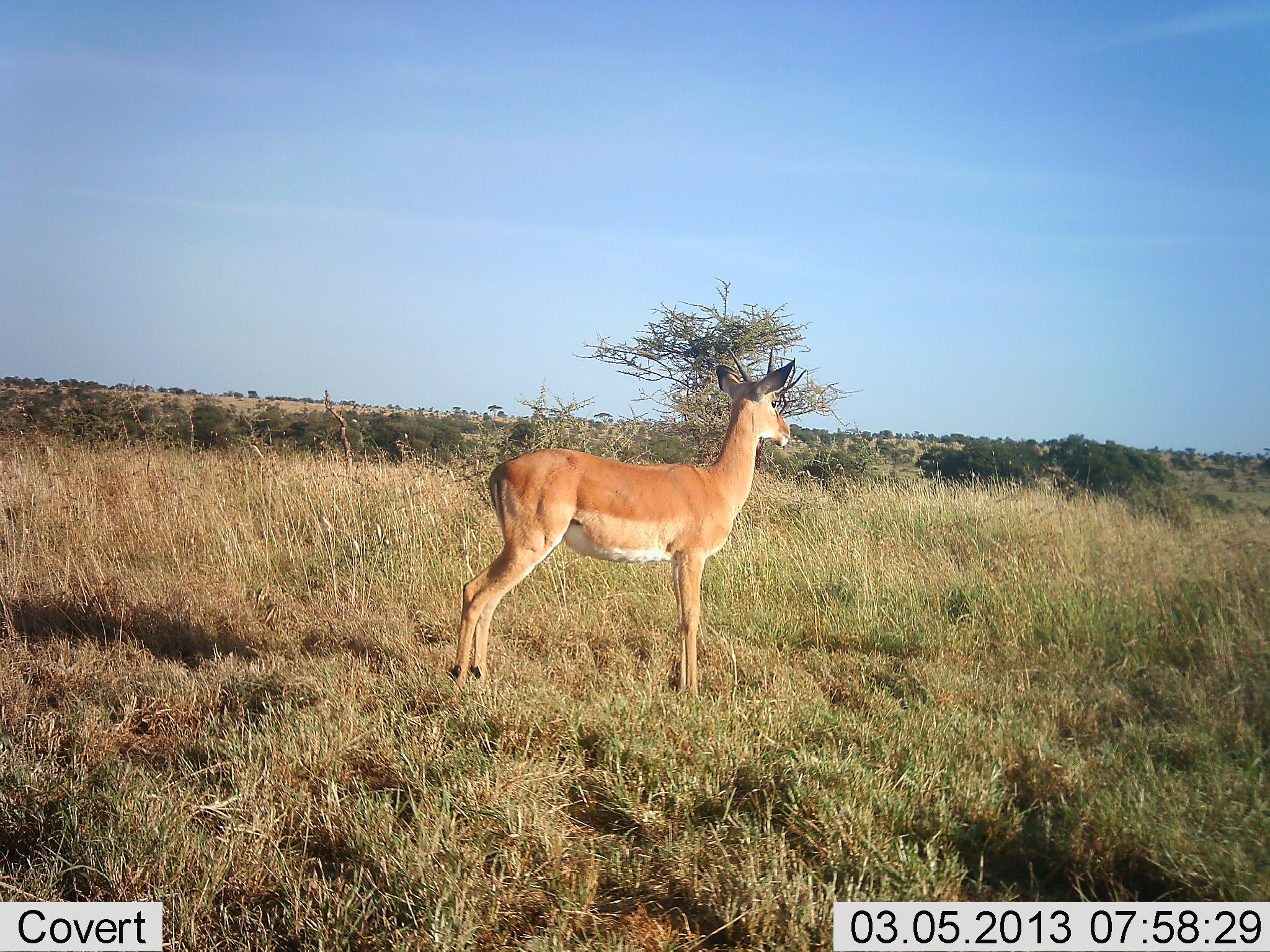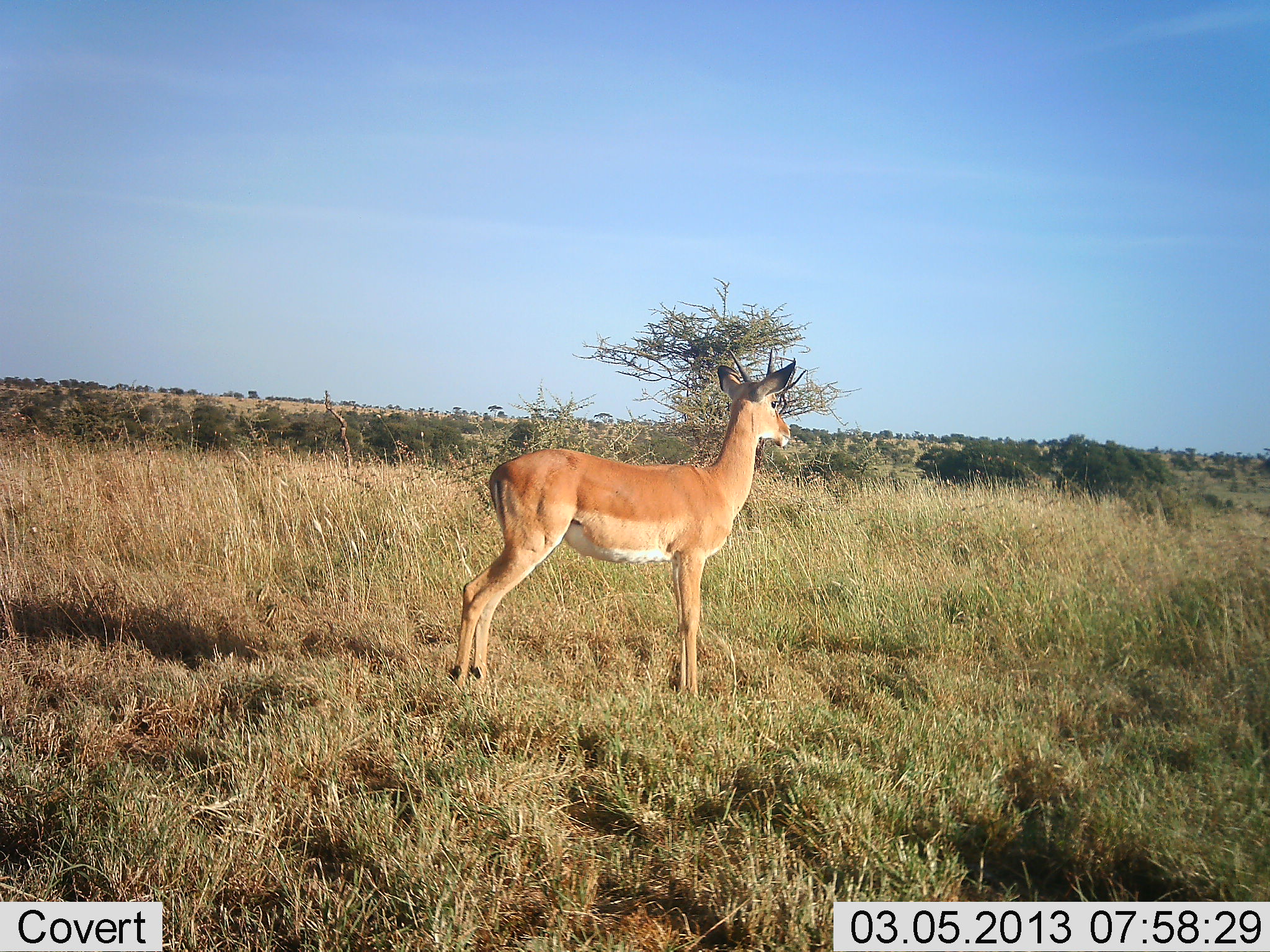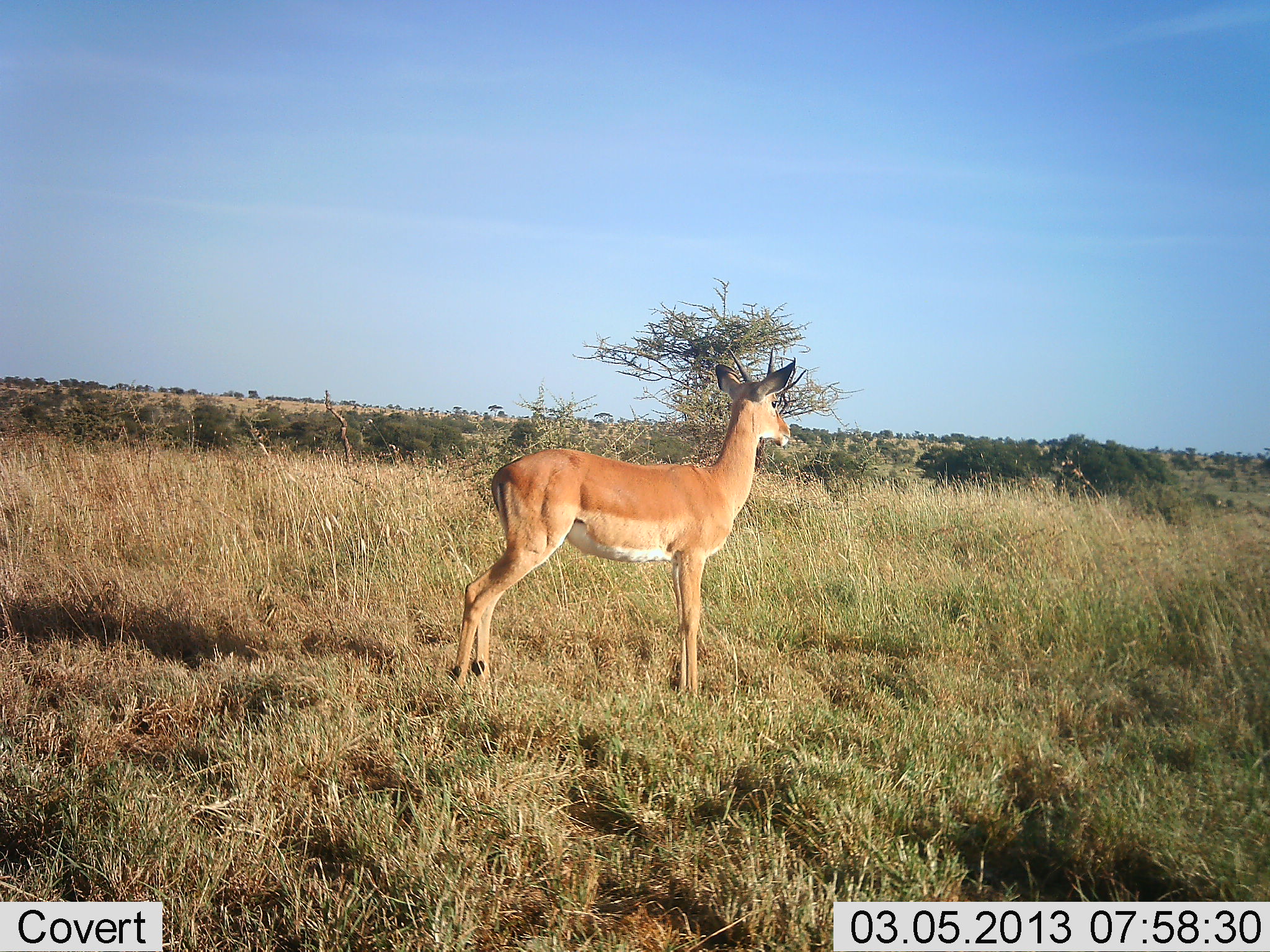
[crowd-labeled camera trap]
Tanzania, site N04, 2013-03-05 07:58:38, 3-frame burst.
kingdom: Animalia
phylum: Chordata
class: Mammalia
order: Artiodactyla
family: Bovidae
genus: Aepyceros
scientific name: Aepyceros melampus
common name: impala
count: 1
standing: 100%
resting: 0%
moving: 0%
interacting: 0%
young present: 7%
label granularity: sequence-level